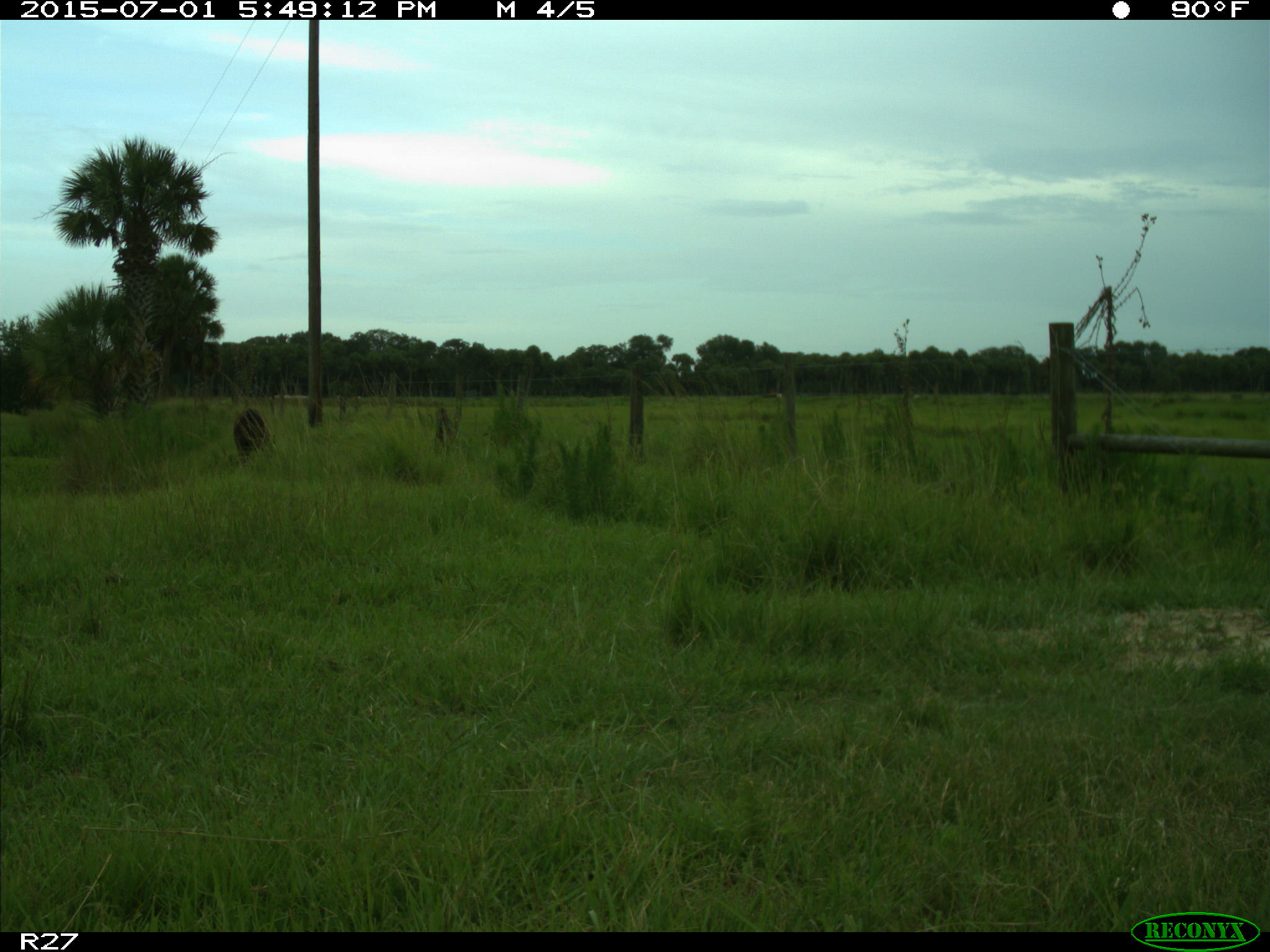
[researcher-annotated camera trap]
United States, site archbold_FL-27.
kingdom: Animalia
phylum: Chordata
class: Mammalia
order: Artiodactyla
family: Bovidae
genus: Bos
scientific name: Bos taurus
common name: domestic cow